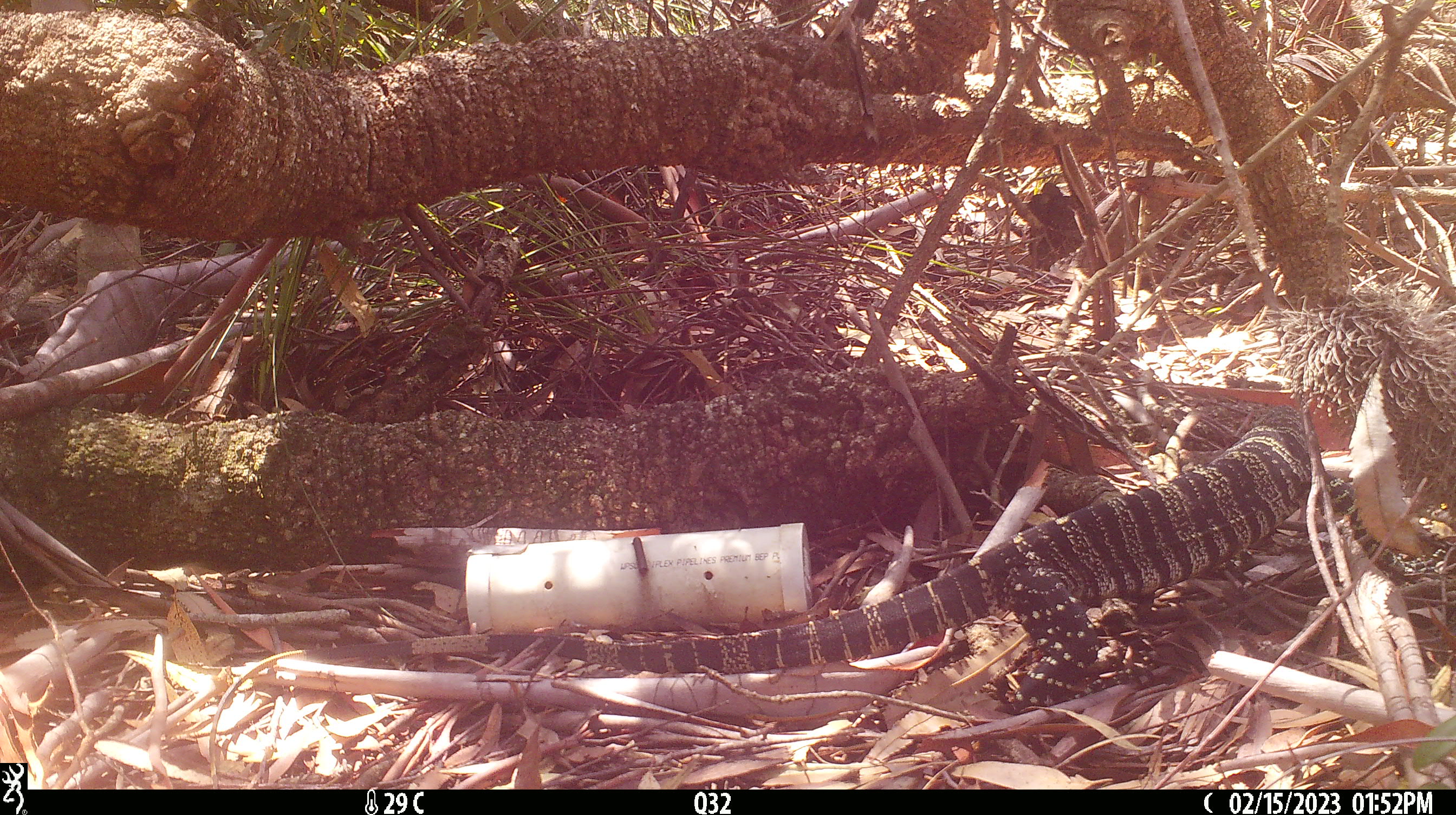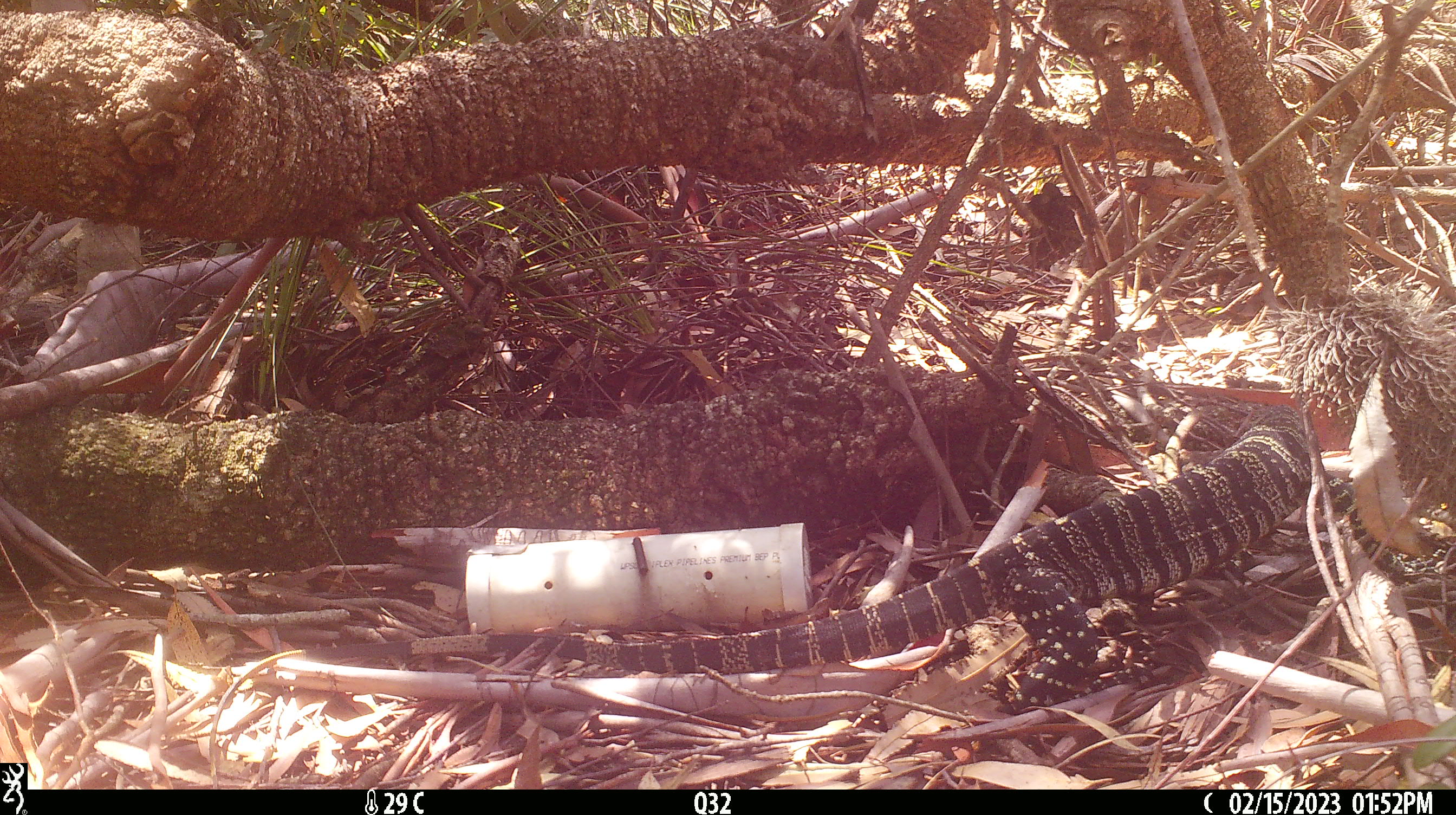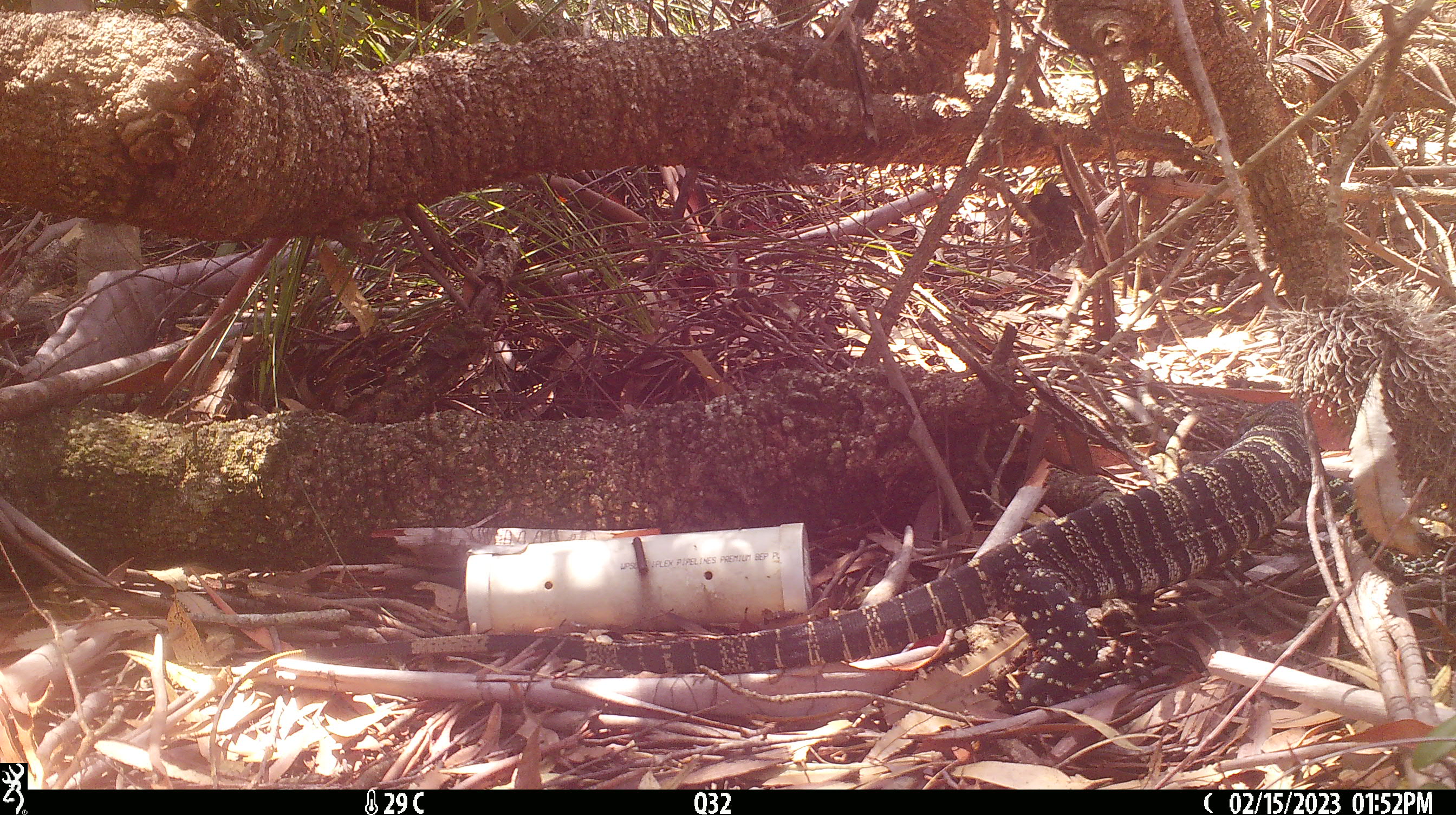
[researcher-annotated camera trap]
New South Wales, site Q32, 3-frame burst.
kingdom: Animalia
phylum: Chordata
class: Reptilia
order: Squamata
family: Varanidae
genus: Varanus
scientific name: Varanus varius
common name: lace monitor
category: goanna